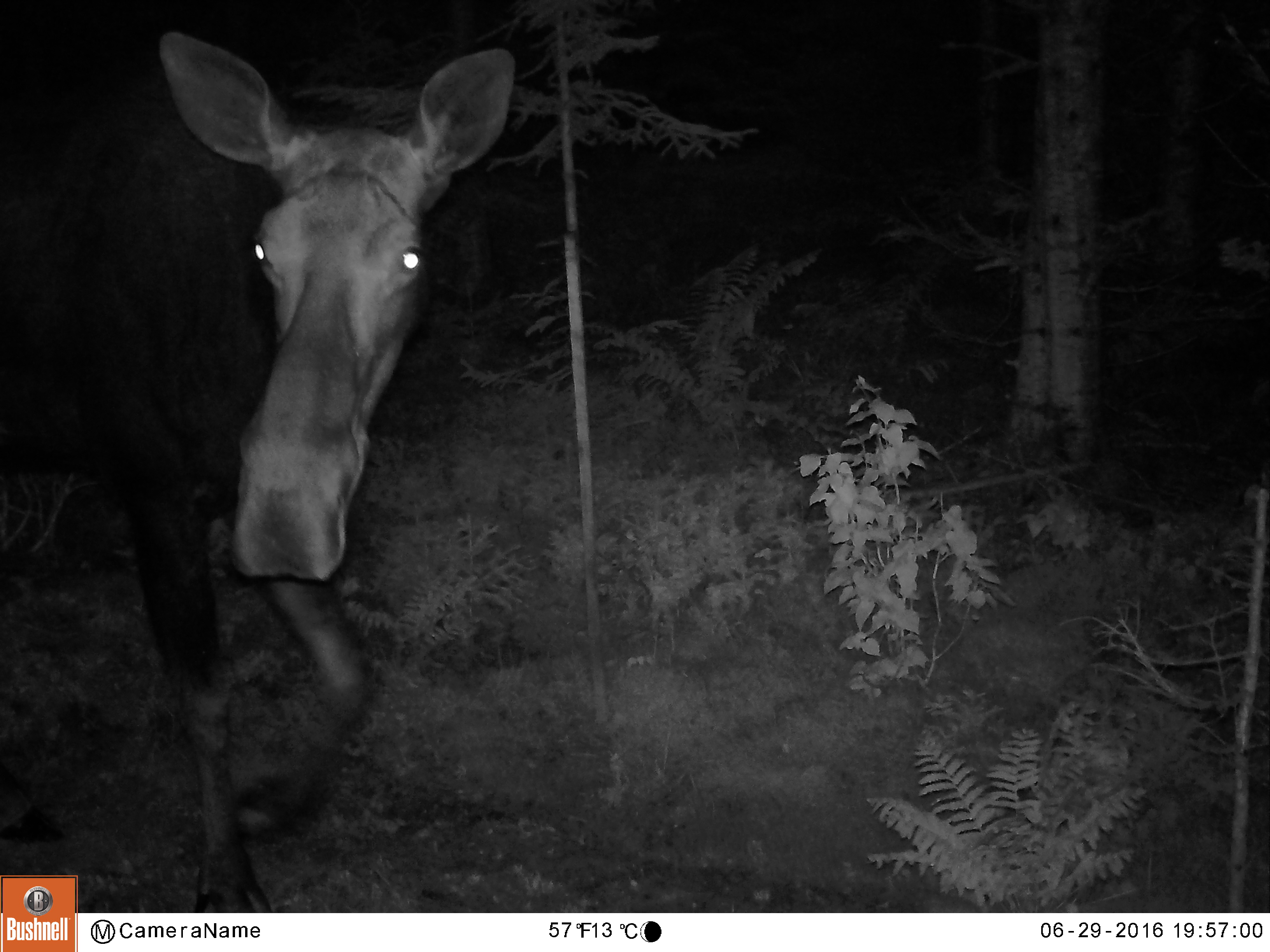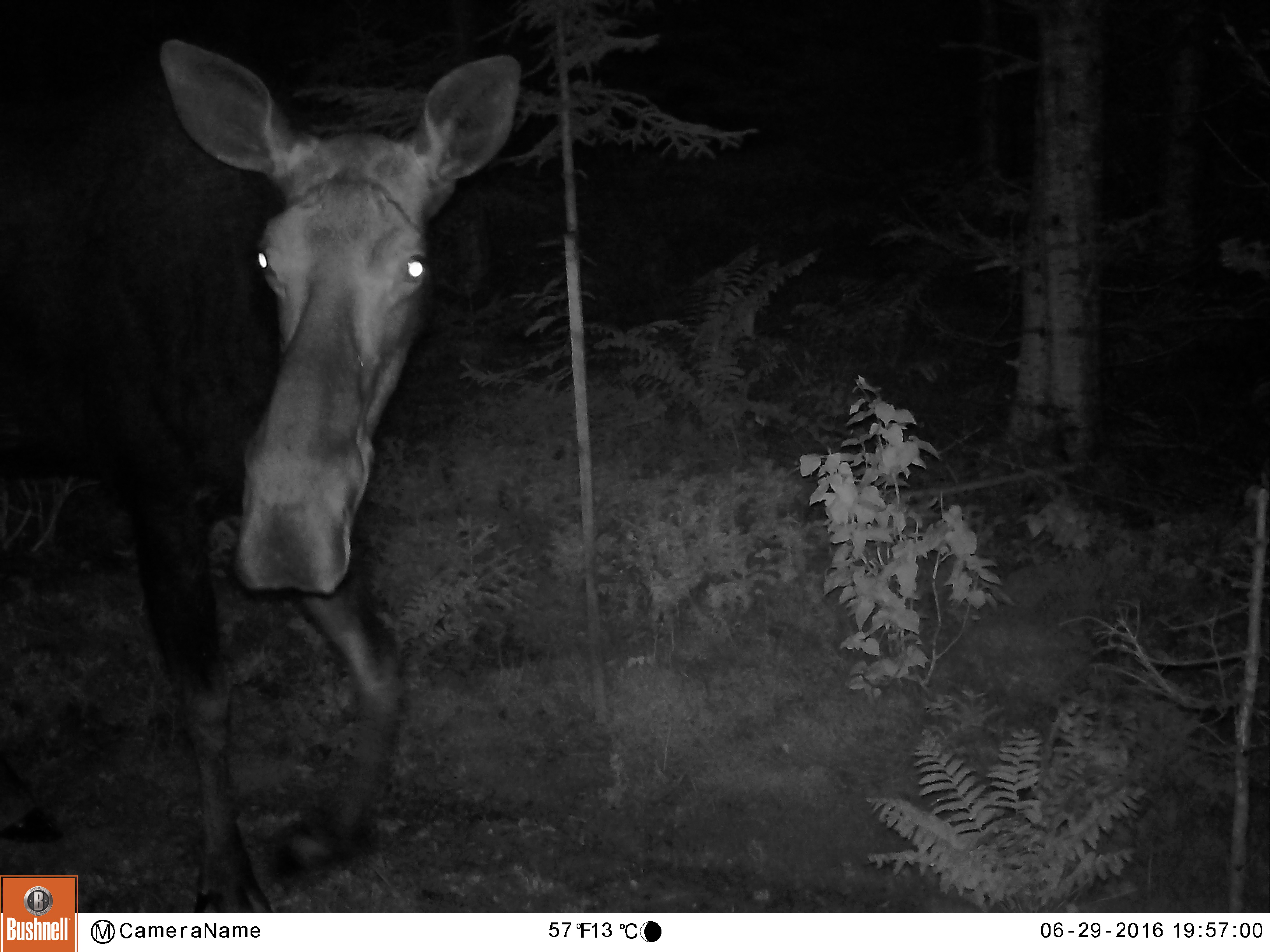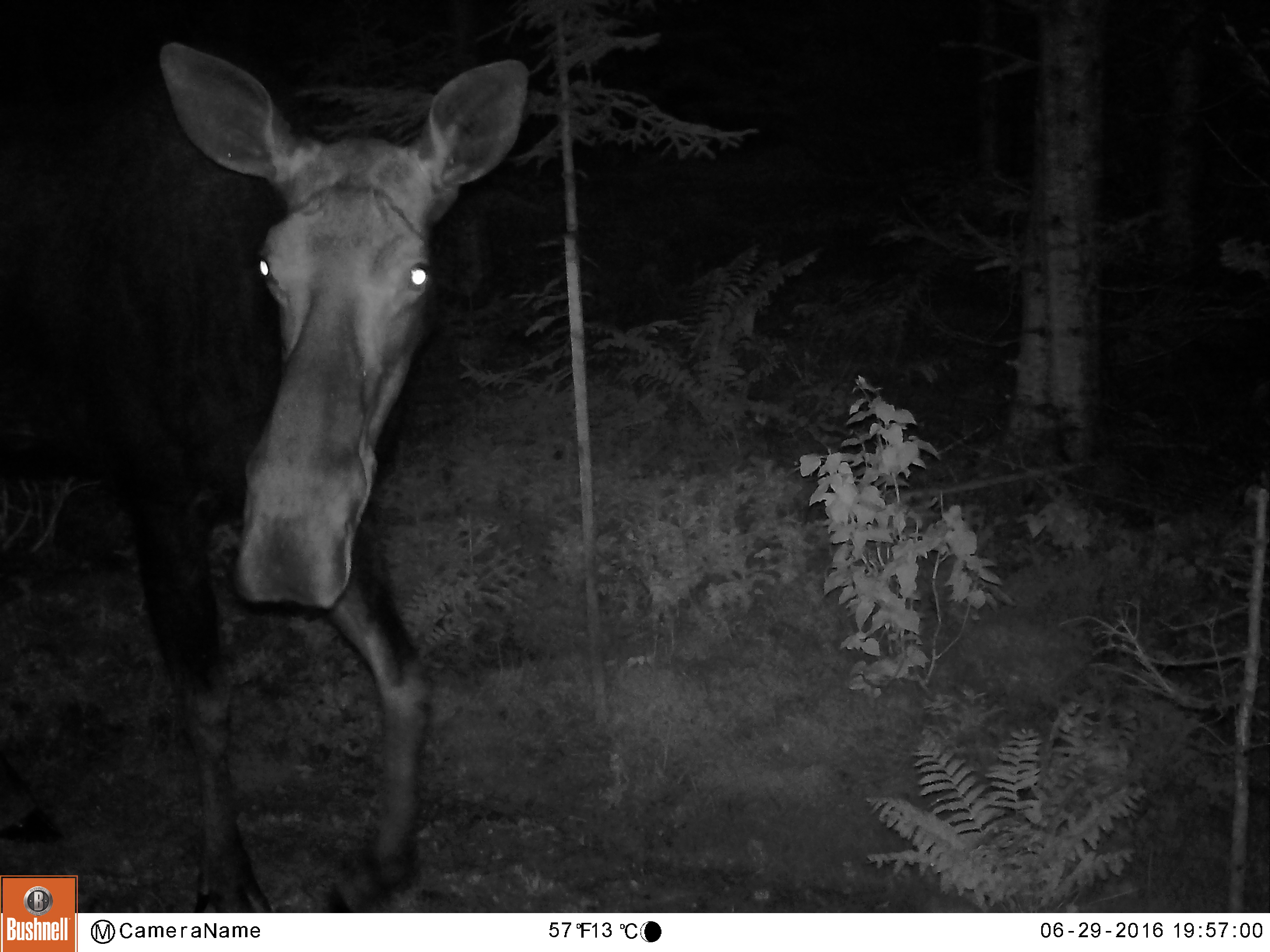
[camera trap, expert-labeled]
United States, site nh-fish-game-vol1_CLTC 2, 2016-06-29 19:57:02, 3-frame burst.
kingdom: Animalia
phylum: Chordata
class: Mammalia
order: Artiodactyla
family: Cervidae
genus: Alces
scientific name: Alces alces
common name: moose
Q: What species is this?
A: Moose (Alces alces).